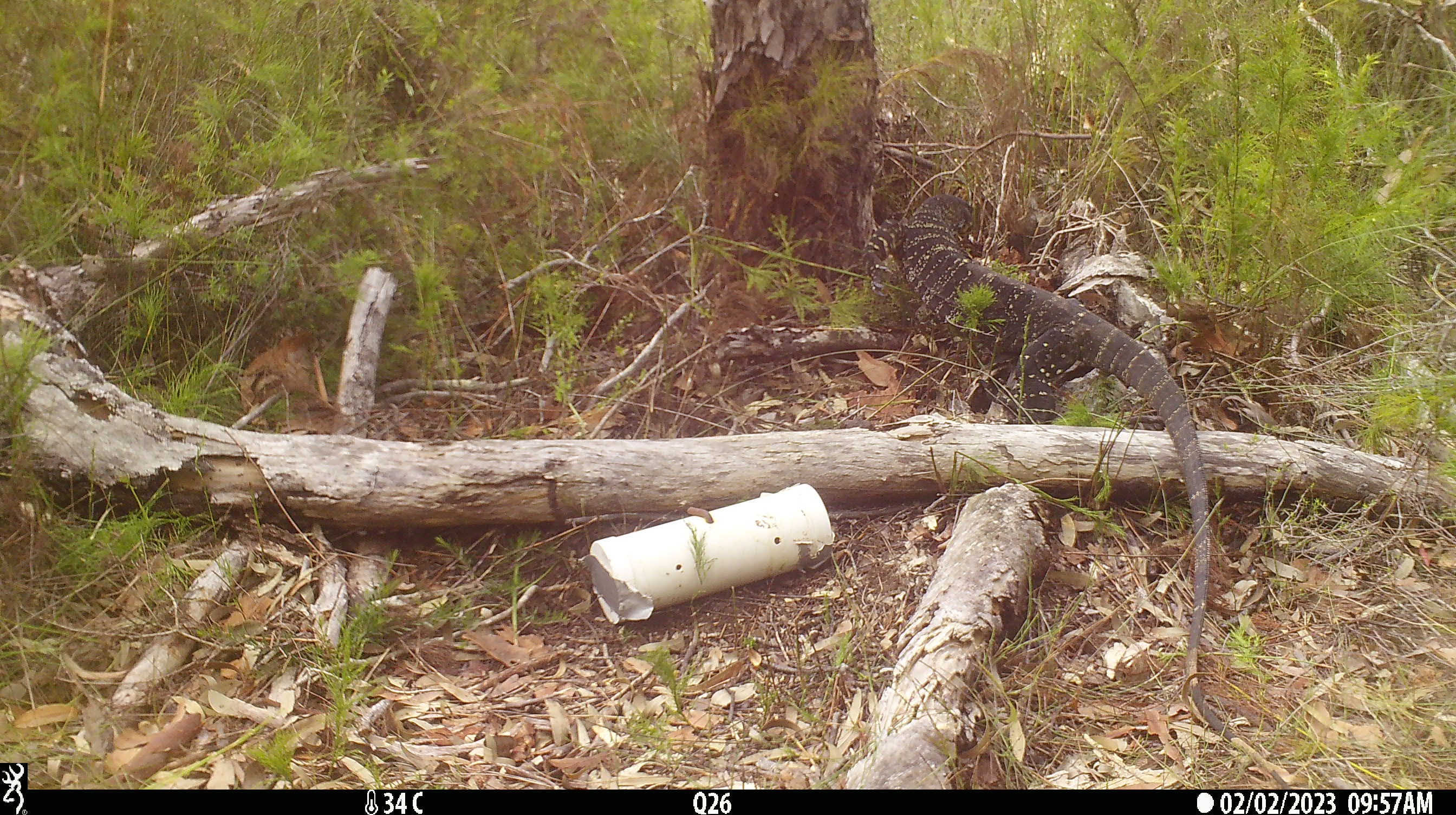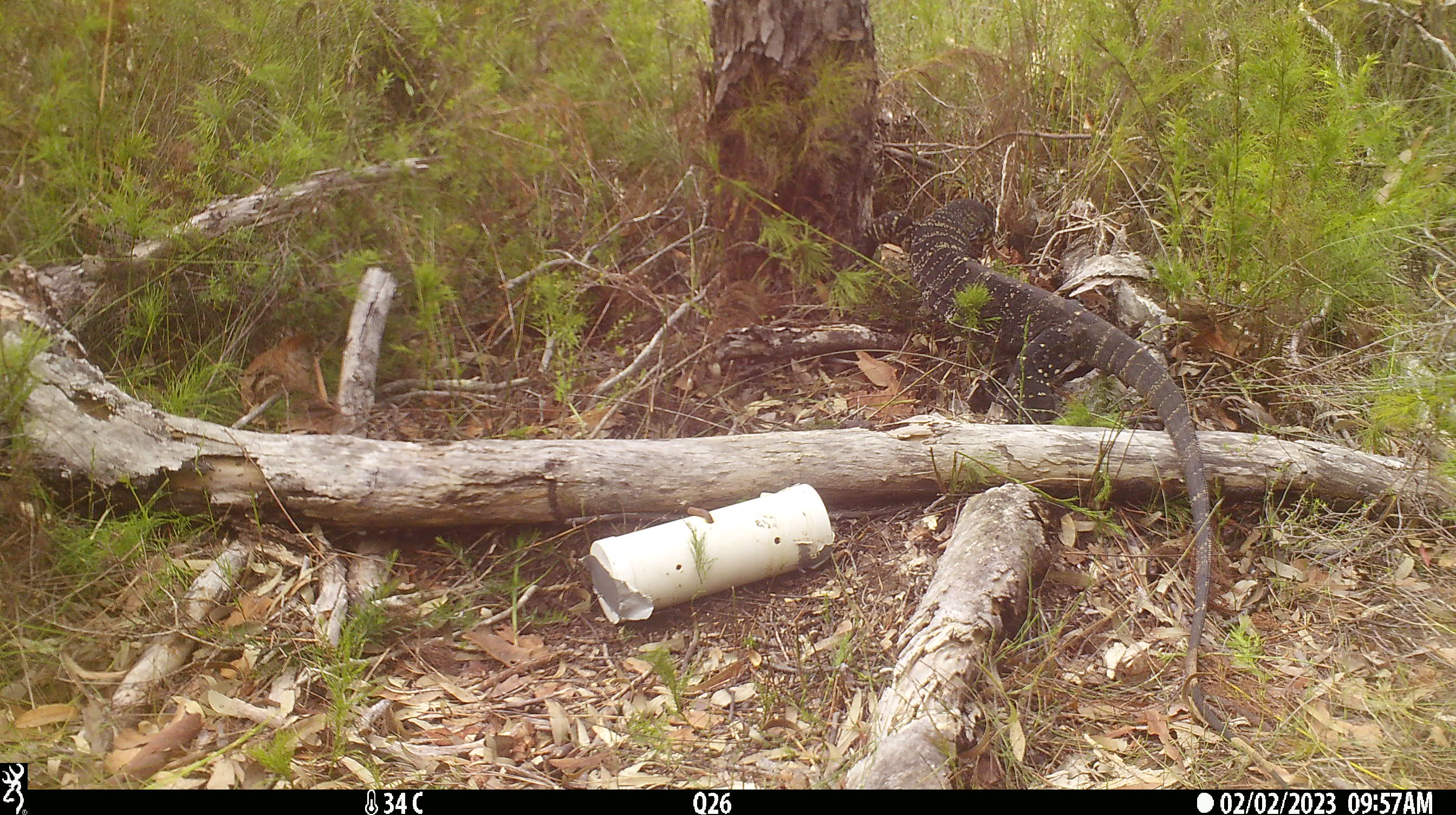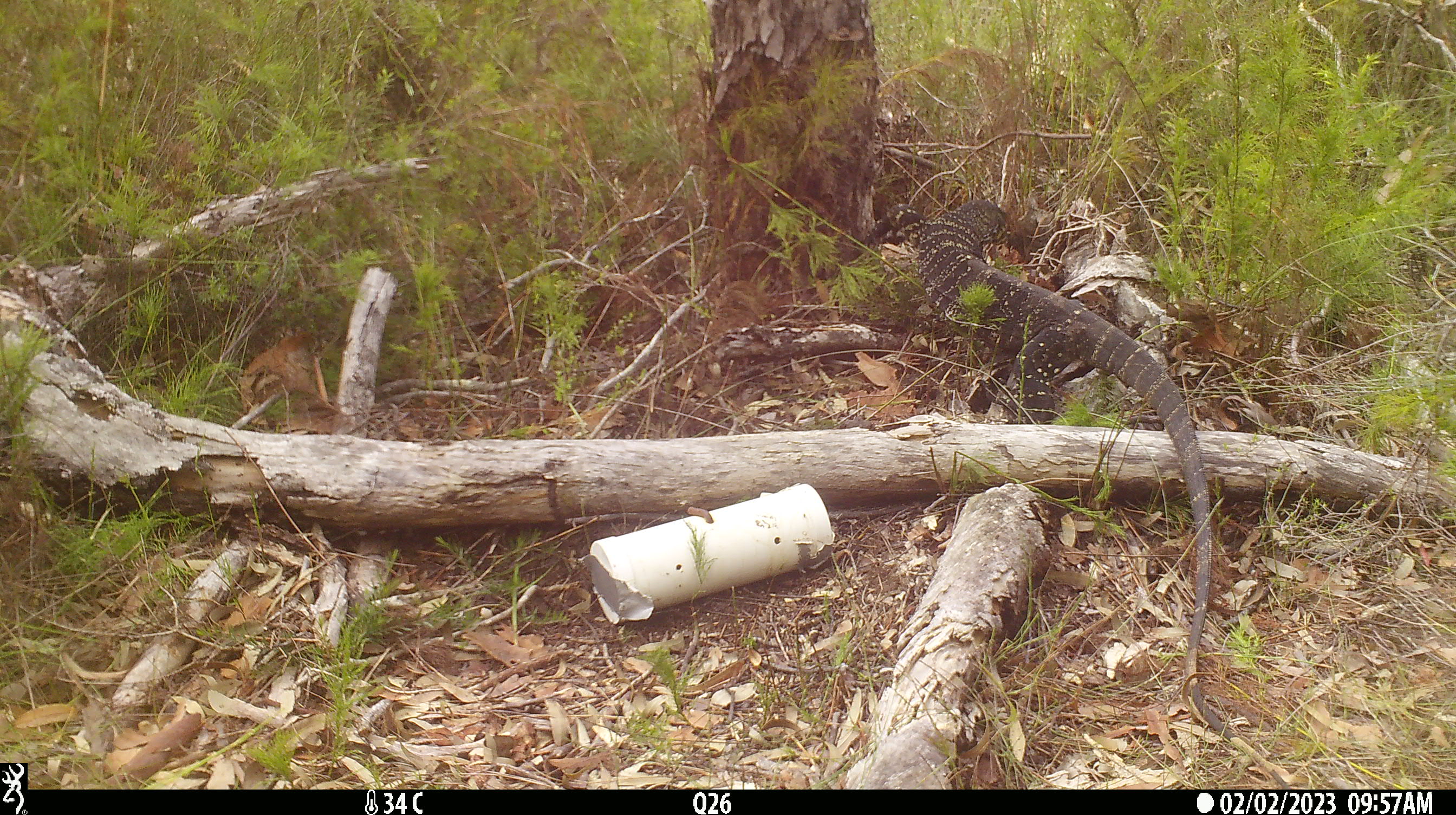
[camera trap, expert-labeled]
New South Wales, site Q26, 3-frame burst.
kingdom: Animalia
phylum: Chordata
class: Reptilia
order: Squamata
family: Varanidae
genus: Varanus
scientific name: Varanus varius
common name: lace monitor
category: goanna